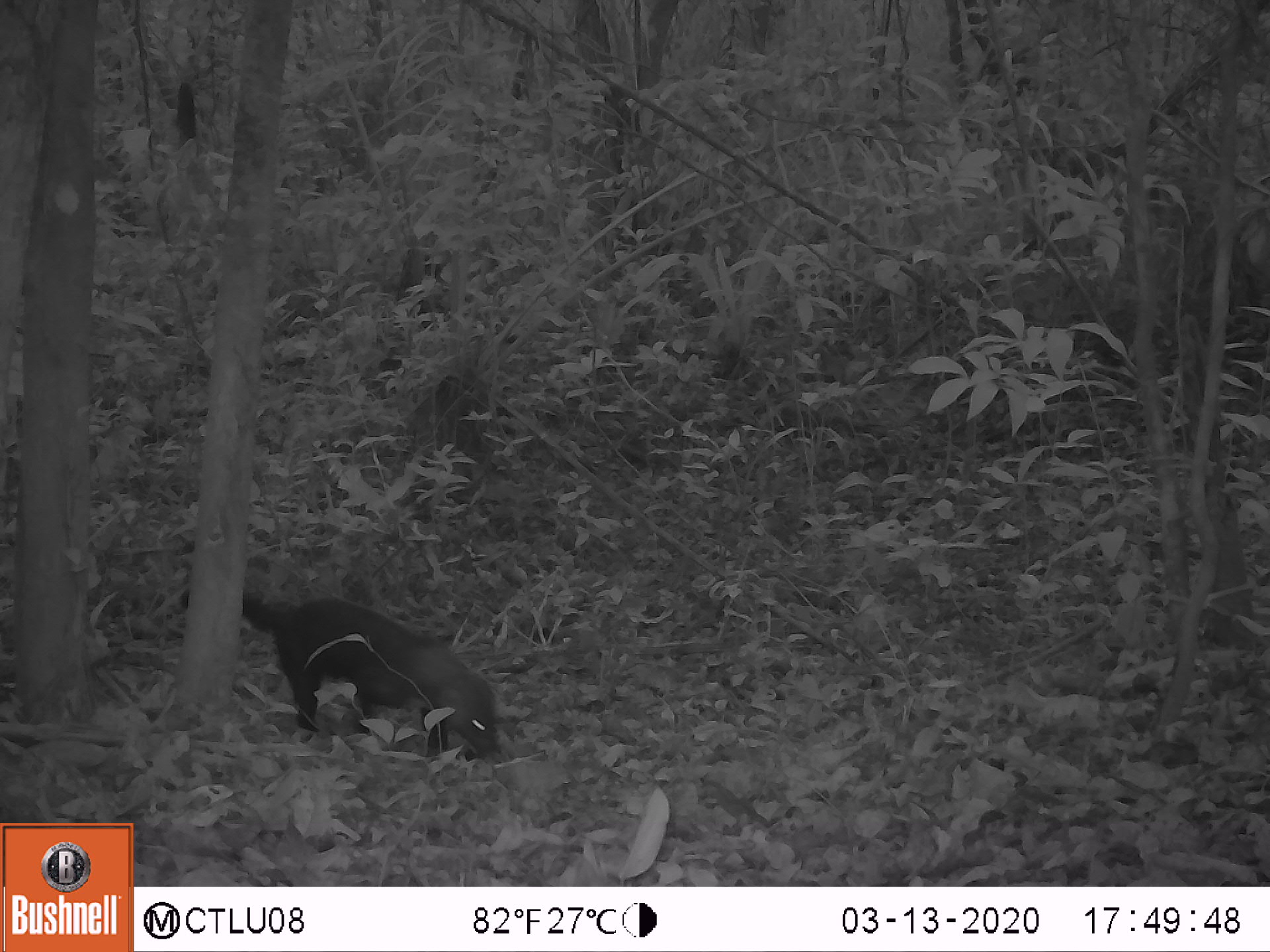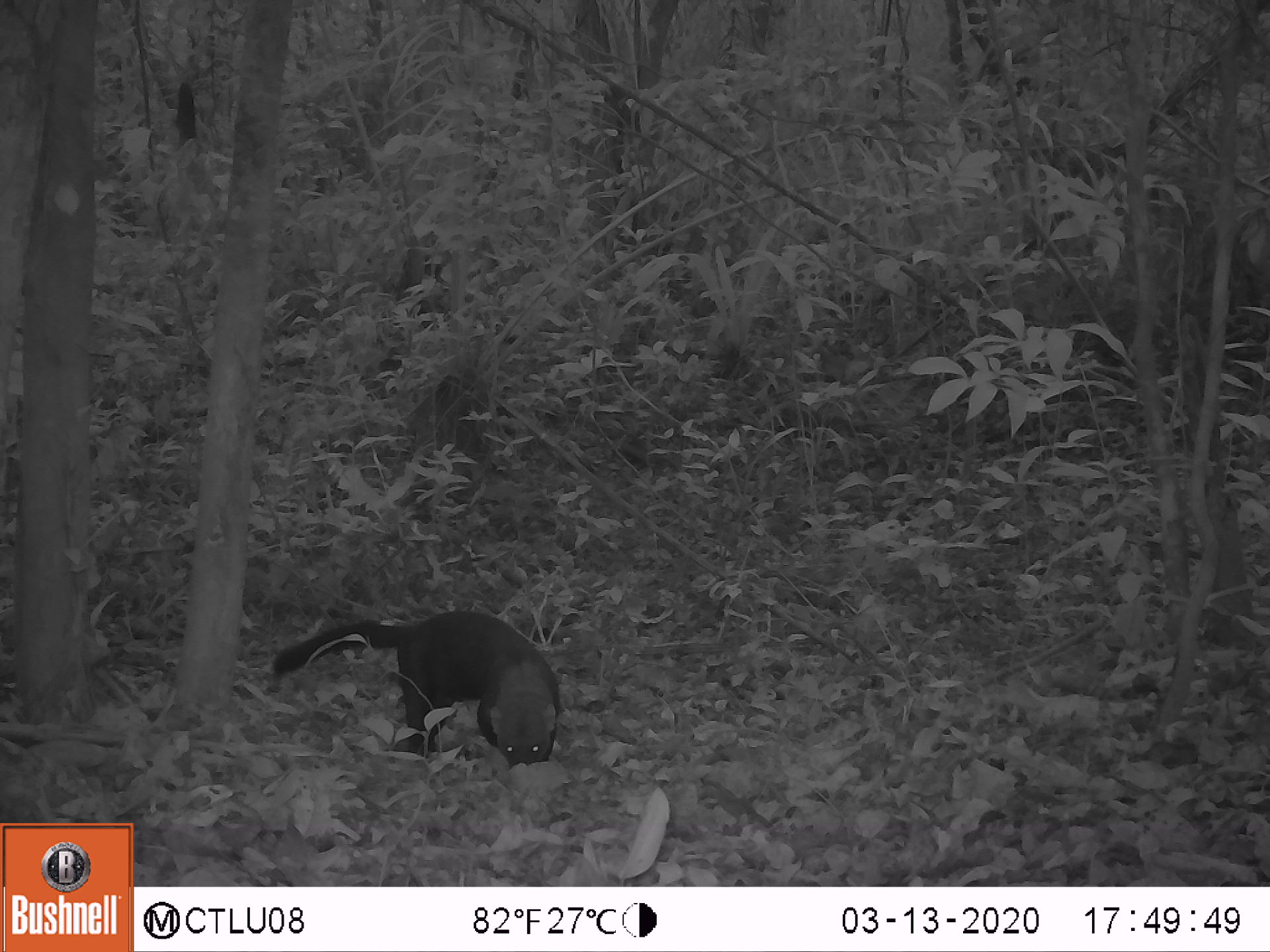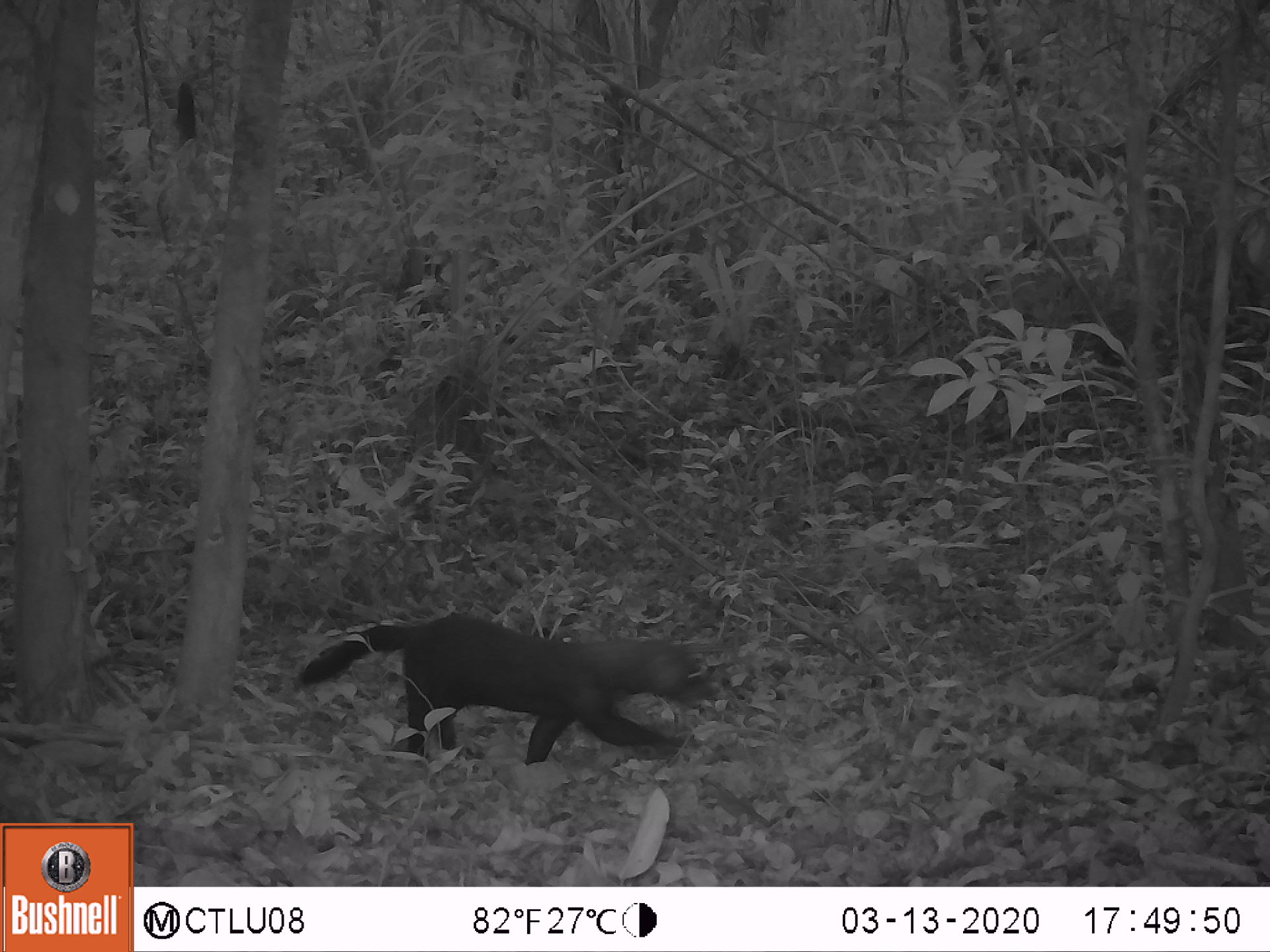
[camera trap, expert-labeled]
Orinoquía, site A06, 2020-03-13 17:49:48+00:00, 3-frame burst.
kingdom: Animalia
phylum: Chordata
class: Mammalia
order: Carnivora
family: Mustelidae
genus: Eira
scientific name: Eira barbara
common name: tayra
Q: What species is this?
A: Tayra (Eira barbara).